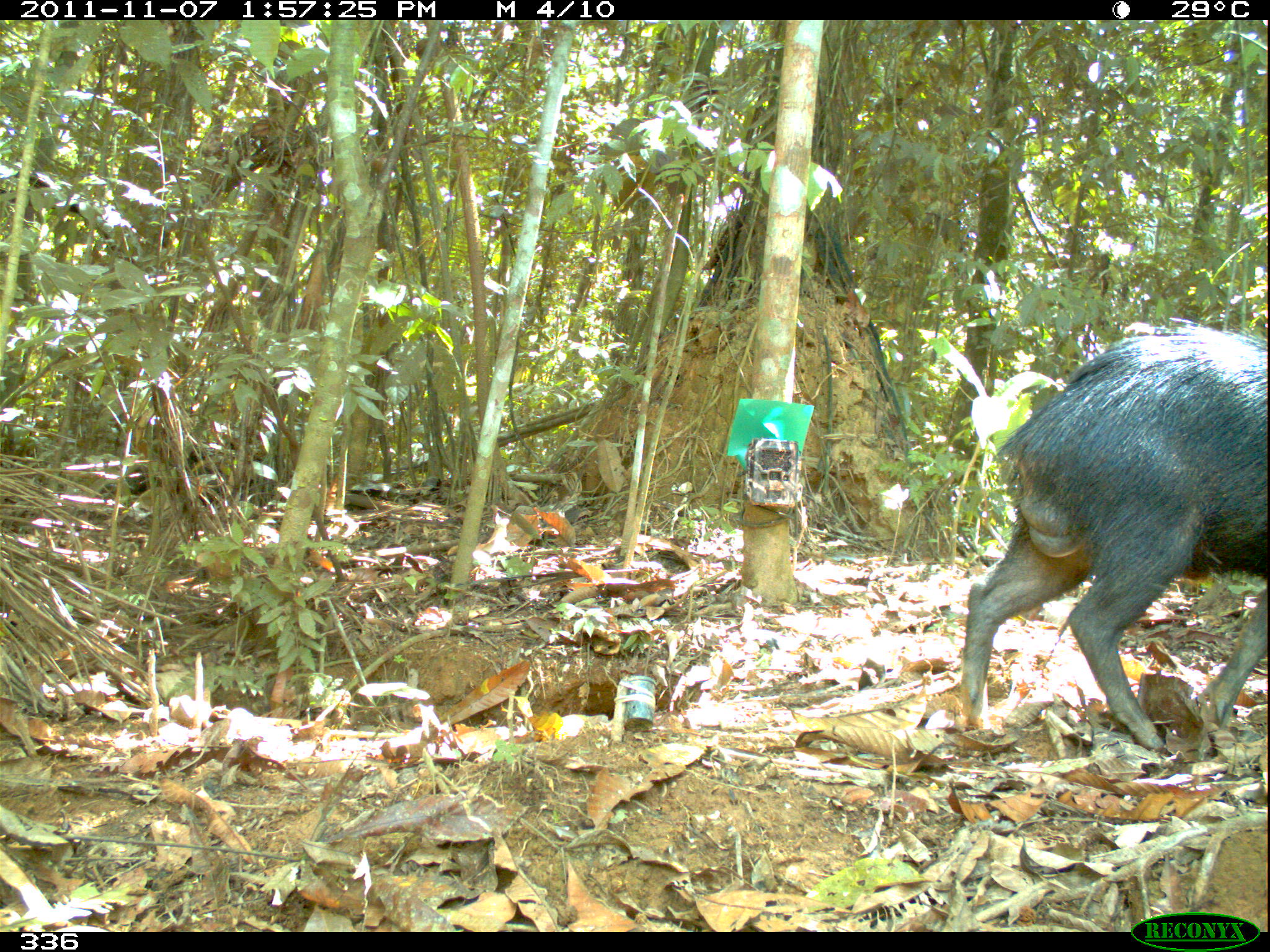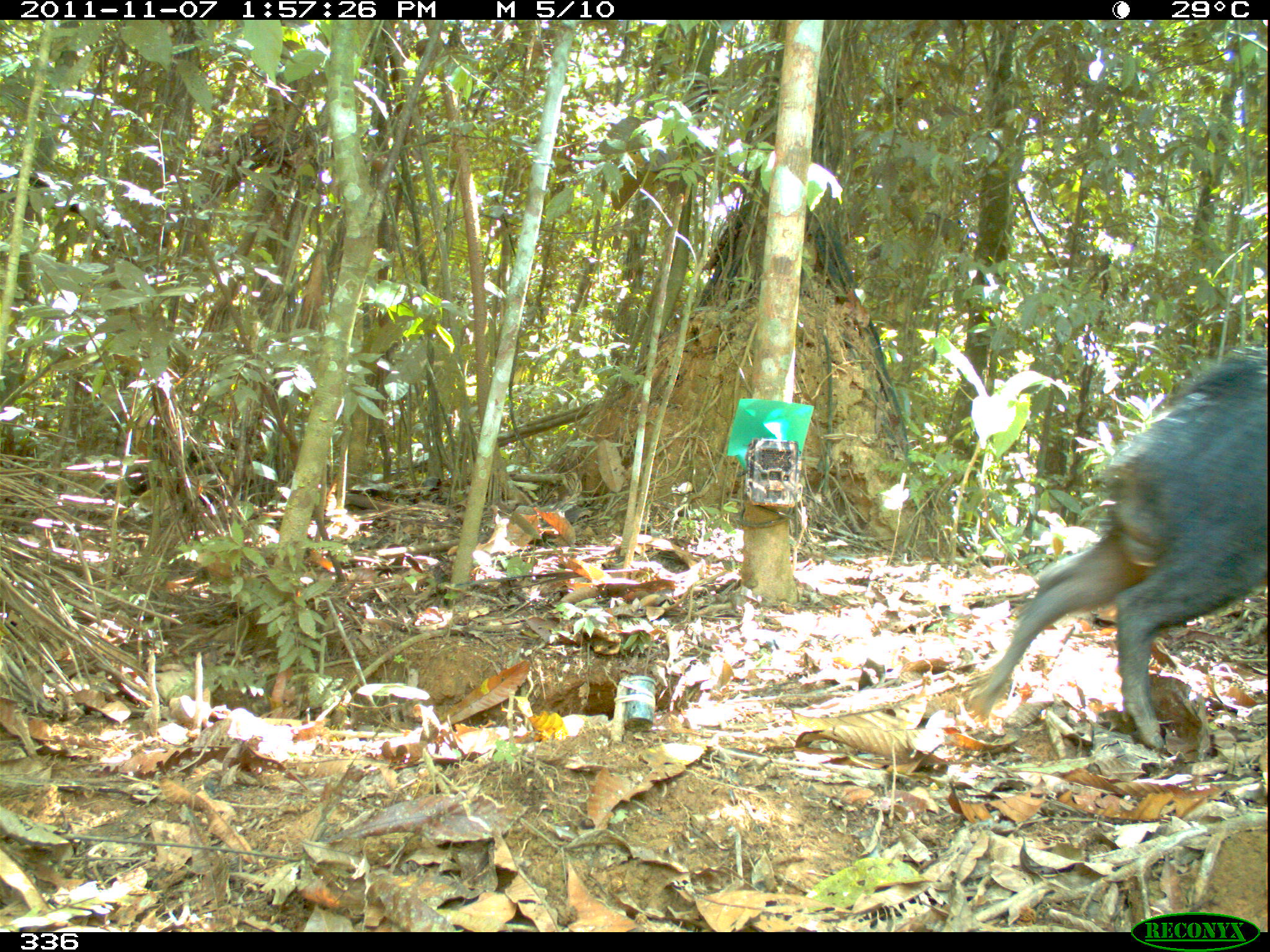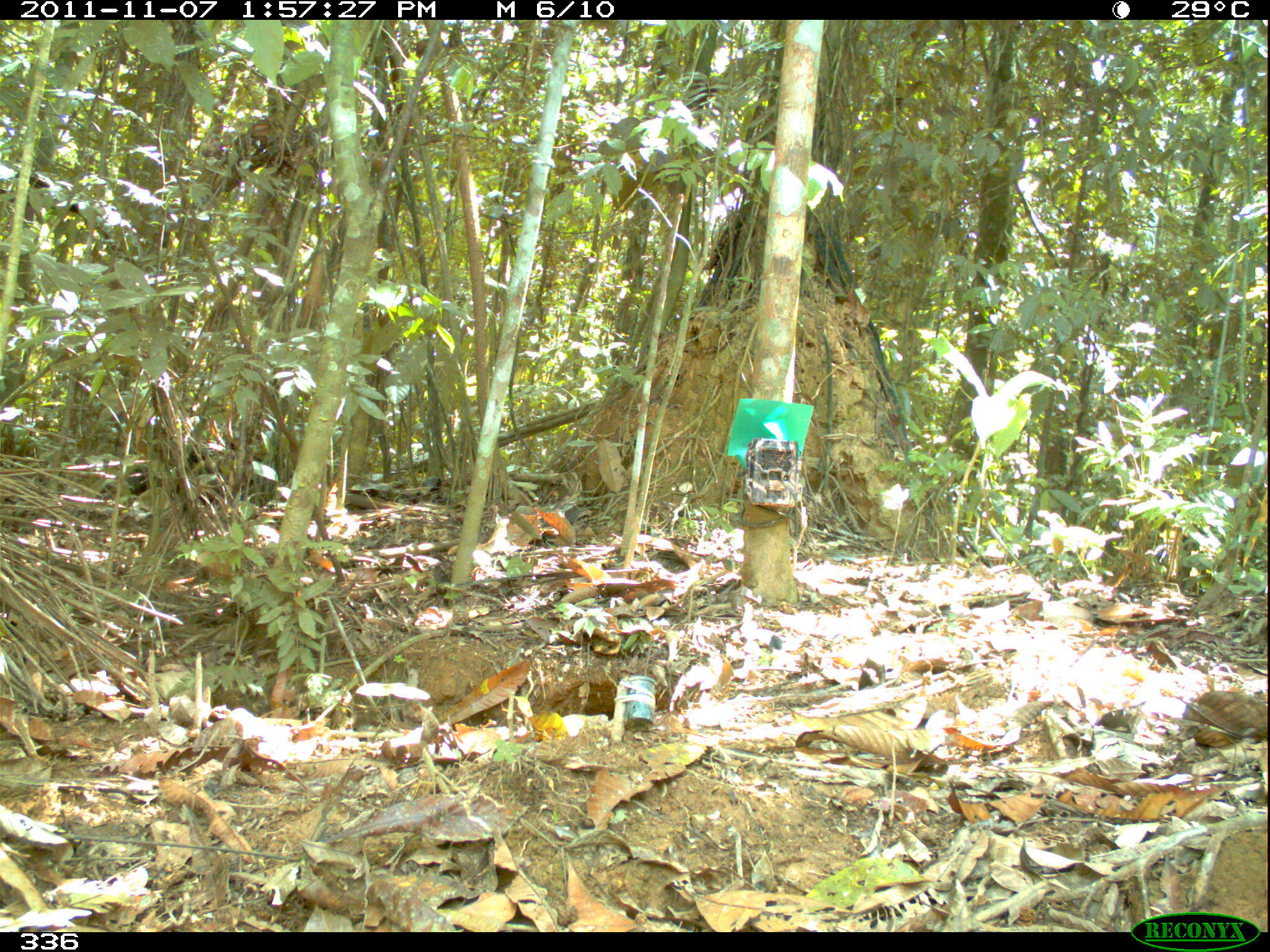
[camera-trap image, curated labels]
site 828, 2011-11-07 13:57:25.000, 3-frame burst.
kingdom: Animalia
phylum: Chordata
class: Mammalia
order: Artiodactyla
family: Tayassuidae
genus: Tayassu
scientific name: Tayassu pecari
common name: white-lipped peccary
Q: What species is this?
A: Tayassu pecari (white-lipped peccary).